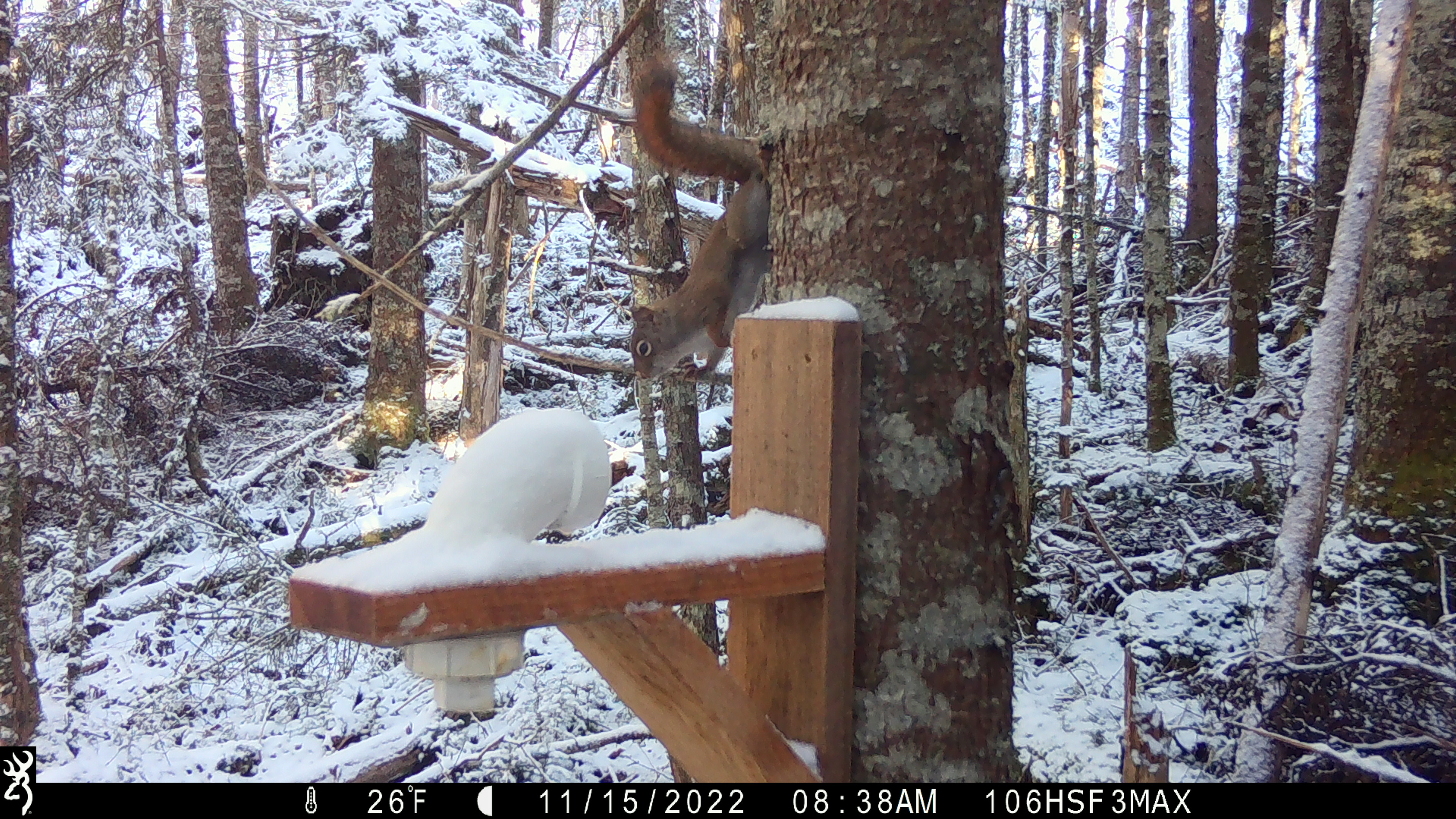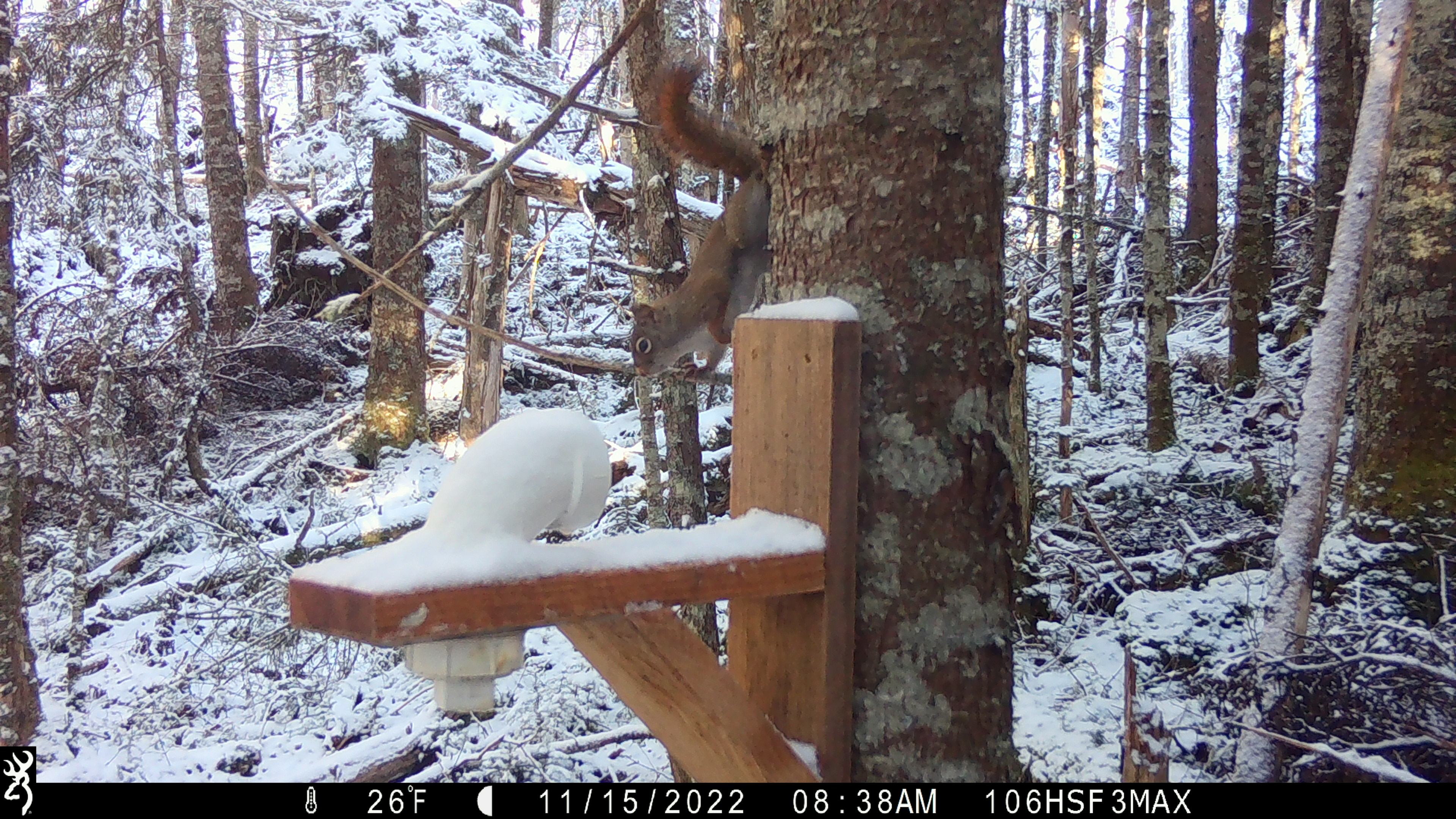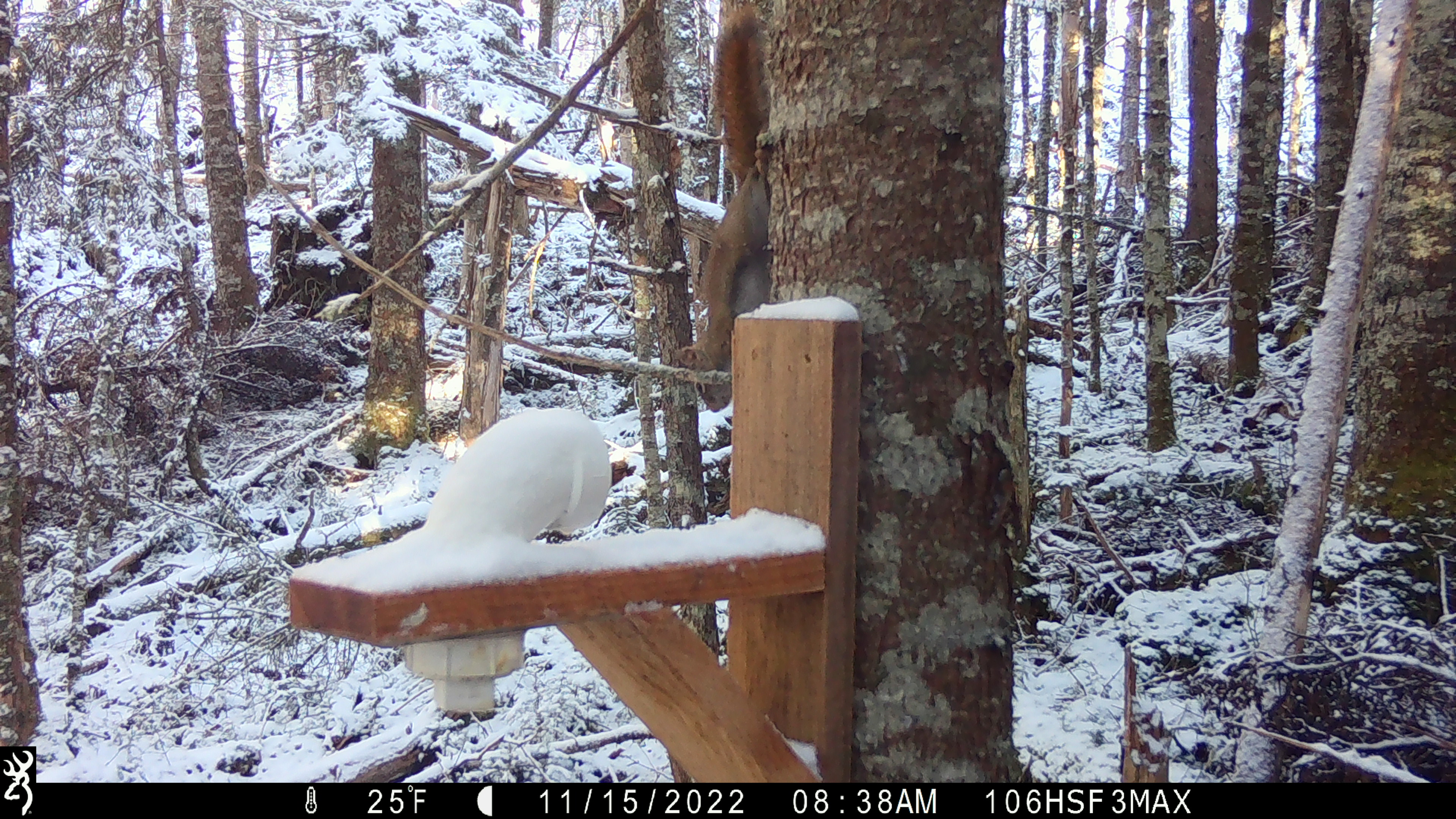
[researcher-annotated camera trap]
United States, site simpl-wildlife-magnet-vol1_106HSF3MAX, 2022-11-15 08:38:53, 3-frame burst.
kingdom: Animalia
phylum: Chordata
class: Mammalia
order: Rodentia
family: Sciuridae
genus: Tamiasciurus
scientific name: Tamiasciurus hudsonicus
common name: red squirrel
Red squirrel (Tamiasciurus hudsonicus).